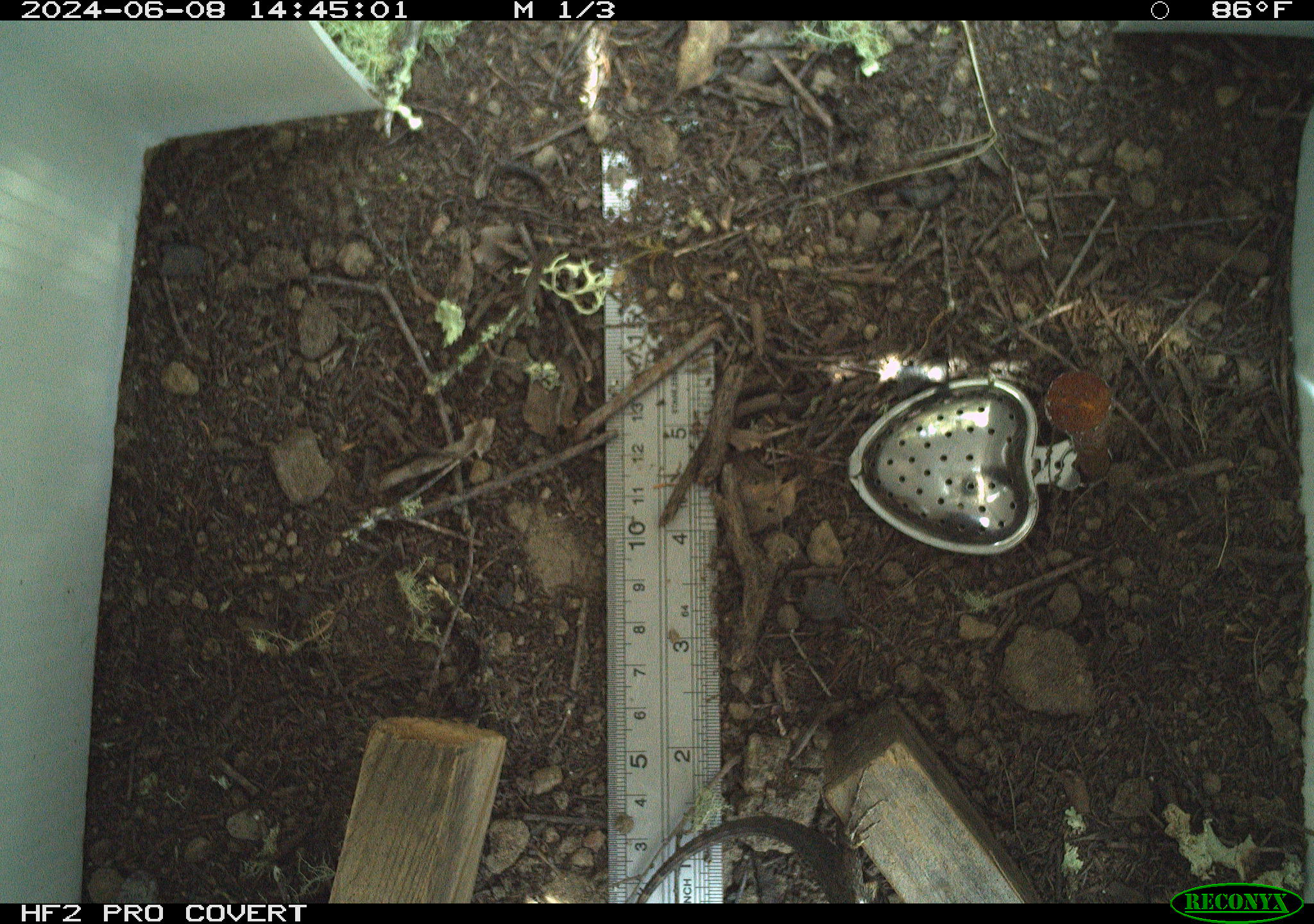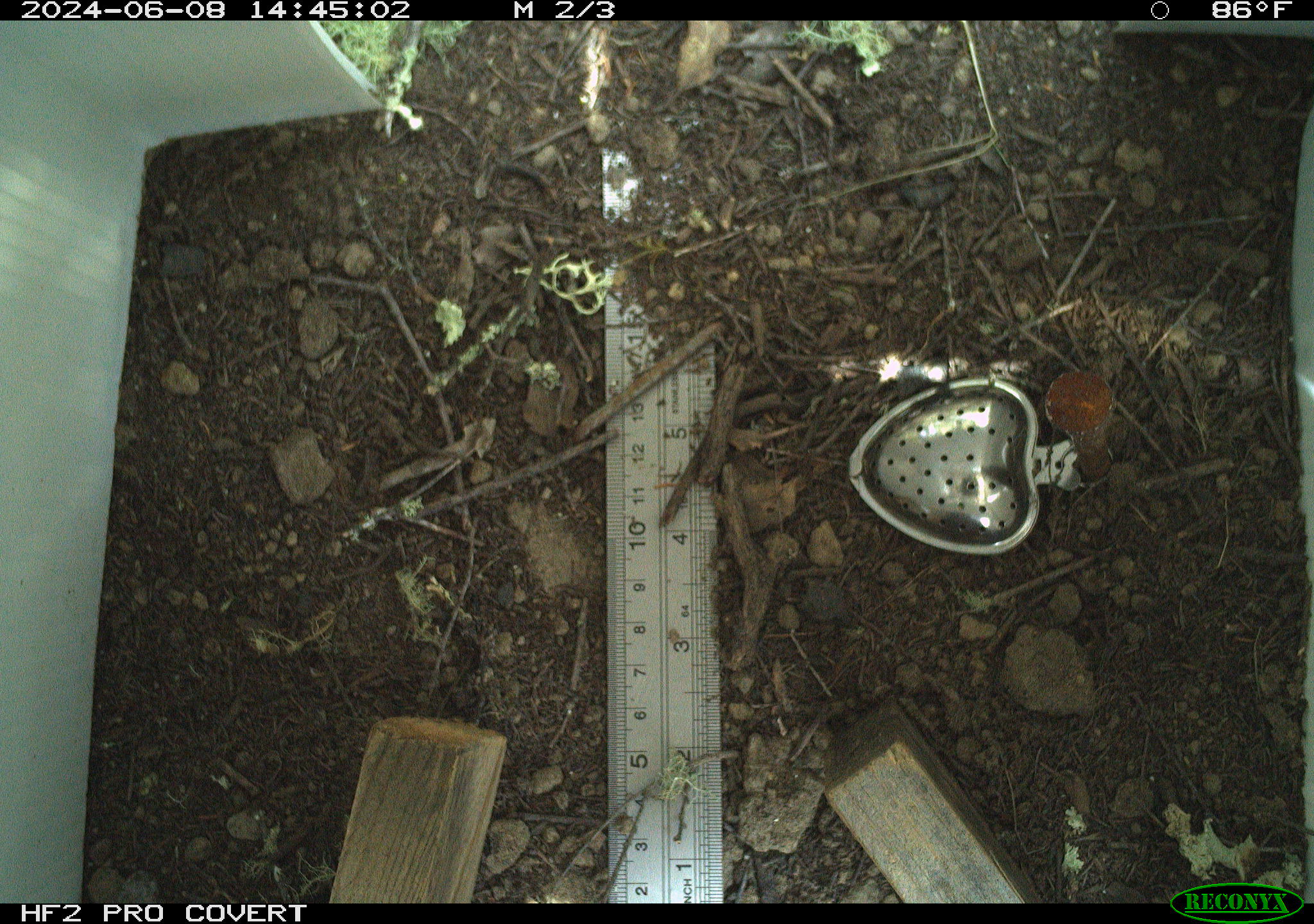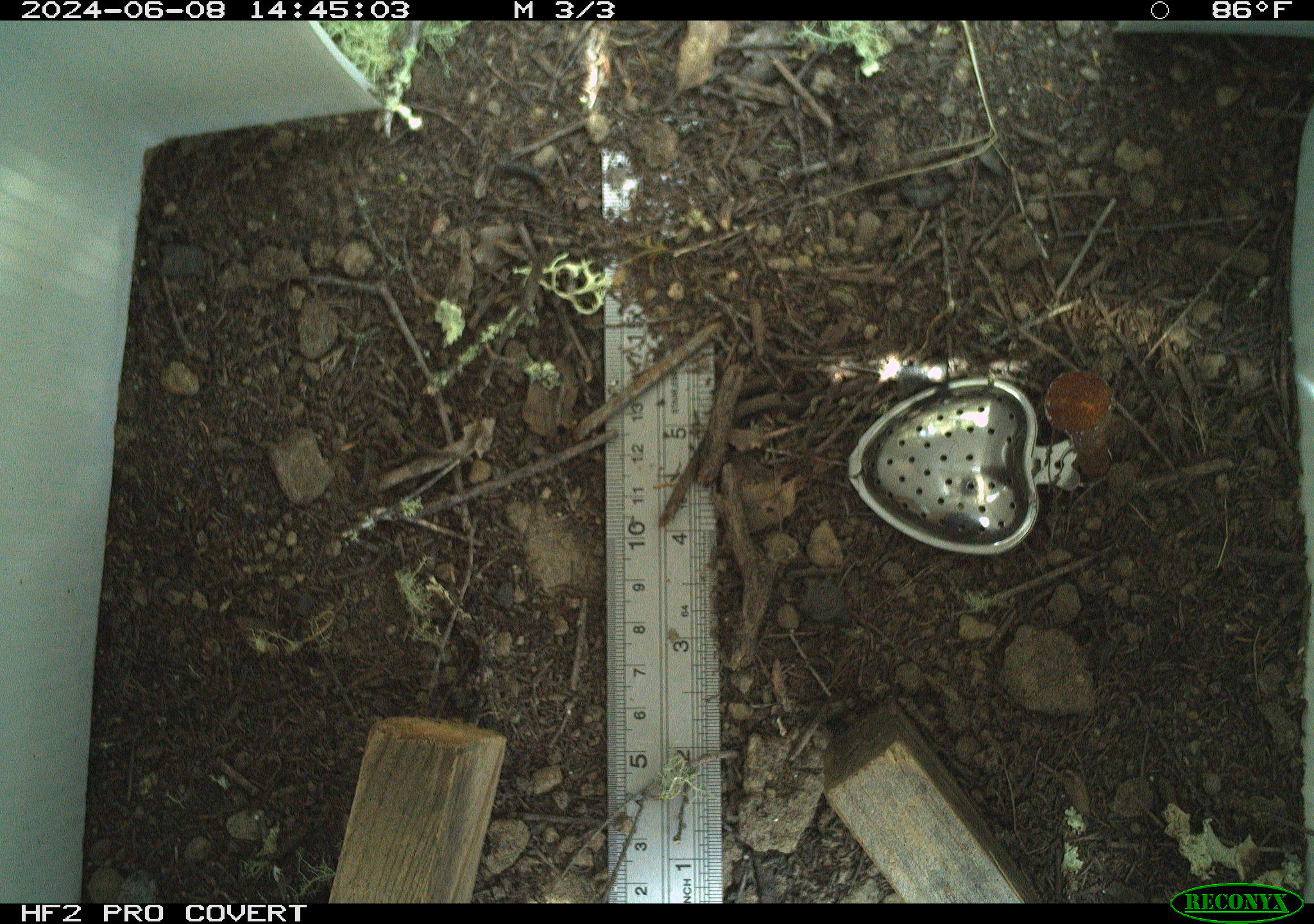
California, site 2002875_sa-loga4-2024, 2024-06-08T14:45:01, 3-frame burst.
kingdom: Animalia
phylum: Chordata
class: Reptilia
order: Squamata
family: Phrynosomatidae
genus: Sceloporus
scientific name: Sceloporus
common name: spiny lizards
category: sceloporus species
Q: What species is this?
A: Sceloporus species (spiny lizards) (Sceloporus).